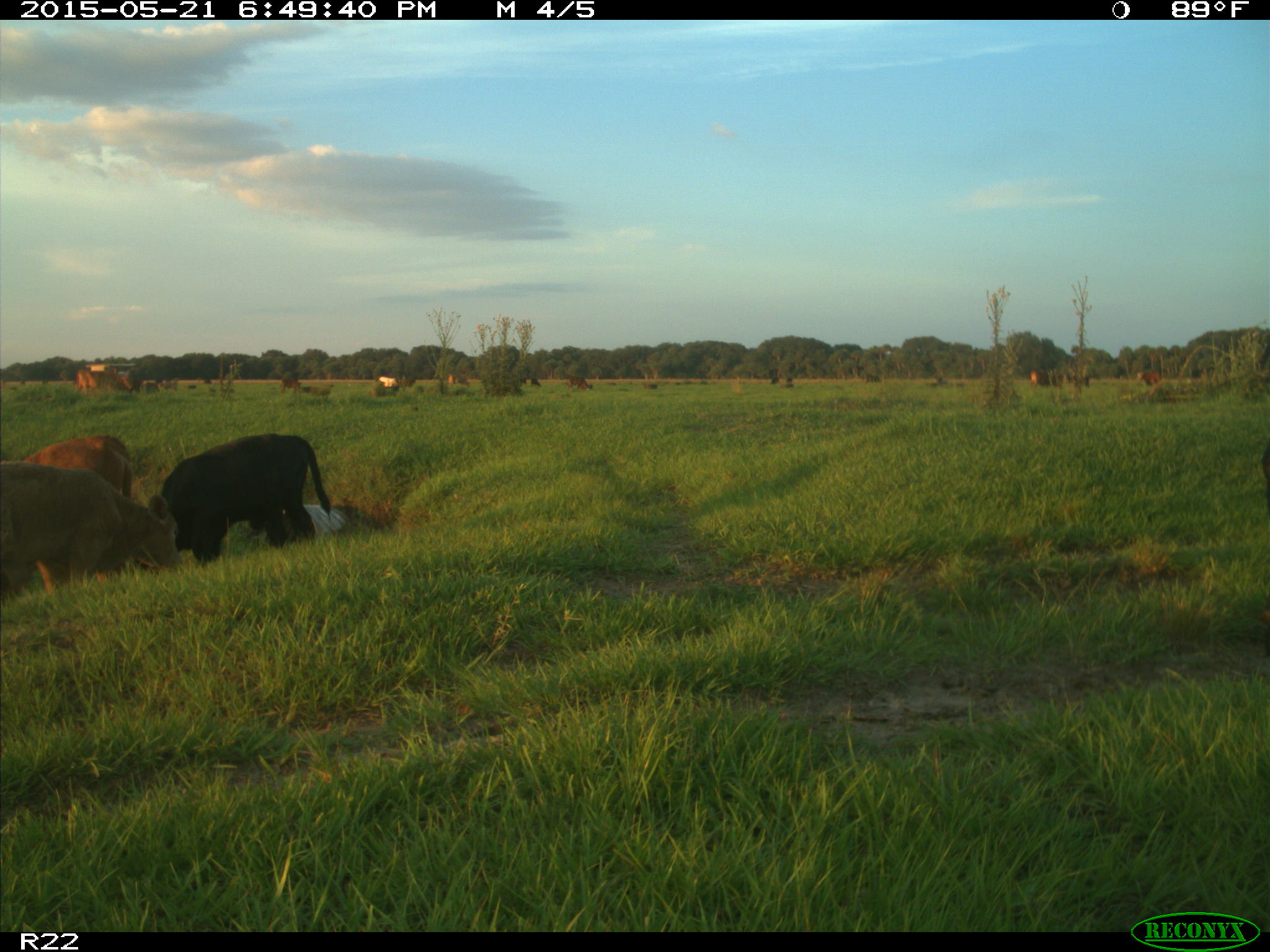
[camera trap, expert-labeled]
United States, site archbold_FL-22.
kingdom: Animalia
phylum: Chordata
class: Mammalia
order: Artiodactyla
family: Bovidae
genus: Bos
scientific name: Bos taurus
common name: domestic cow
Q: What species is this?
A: Bos taurus (domestic cow).